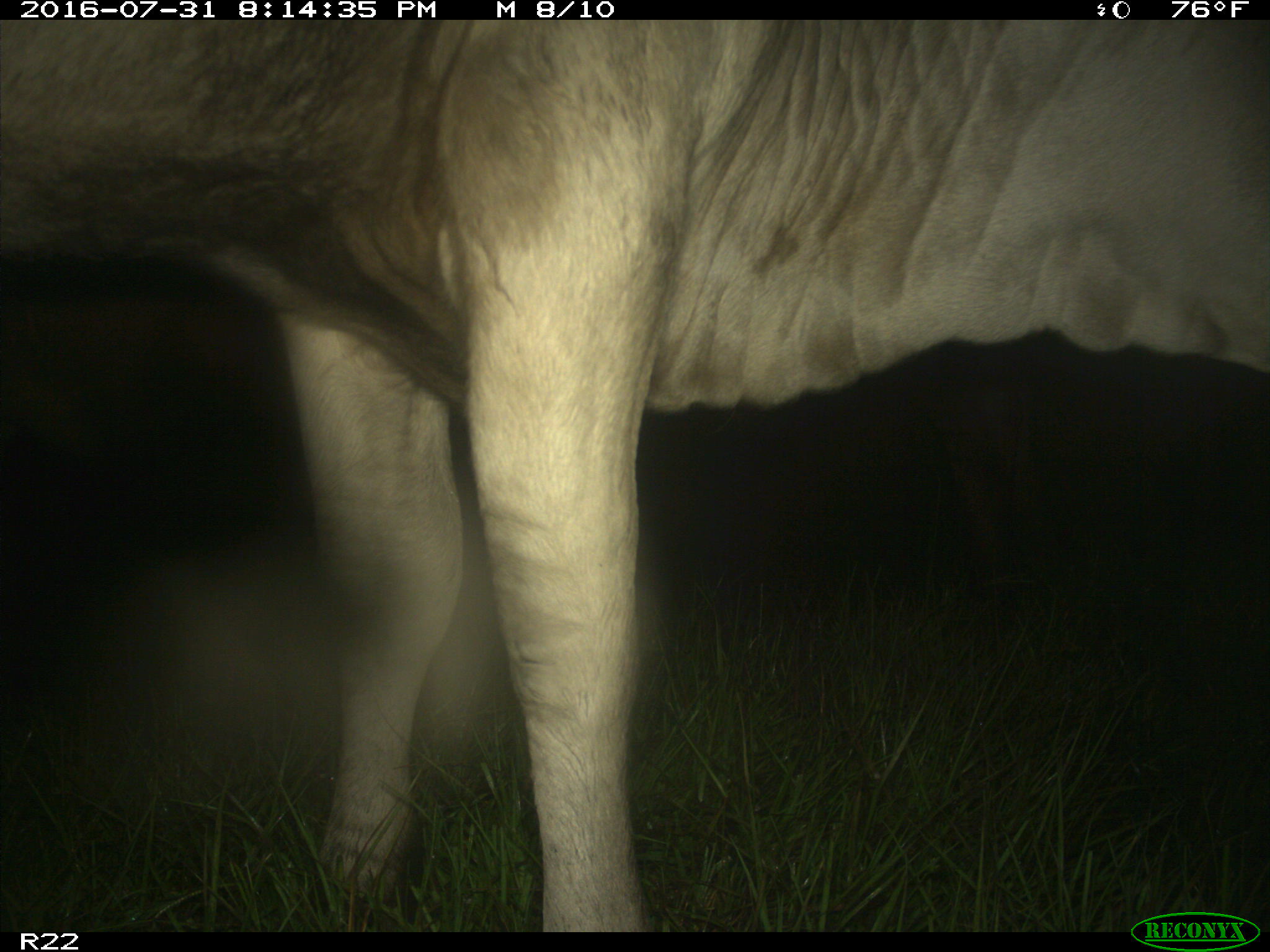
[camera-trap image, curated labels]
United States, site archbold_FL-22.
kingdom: Animalia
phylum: Chordata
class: Mammalia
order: Artiodactyla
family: Bovidae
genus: Bos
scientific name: Bos taurus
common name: domestic cow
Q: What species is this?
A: Bos taurus (domestic cow).